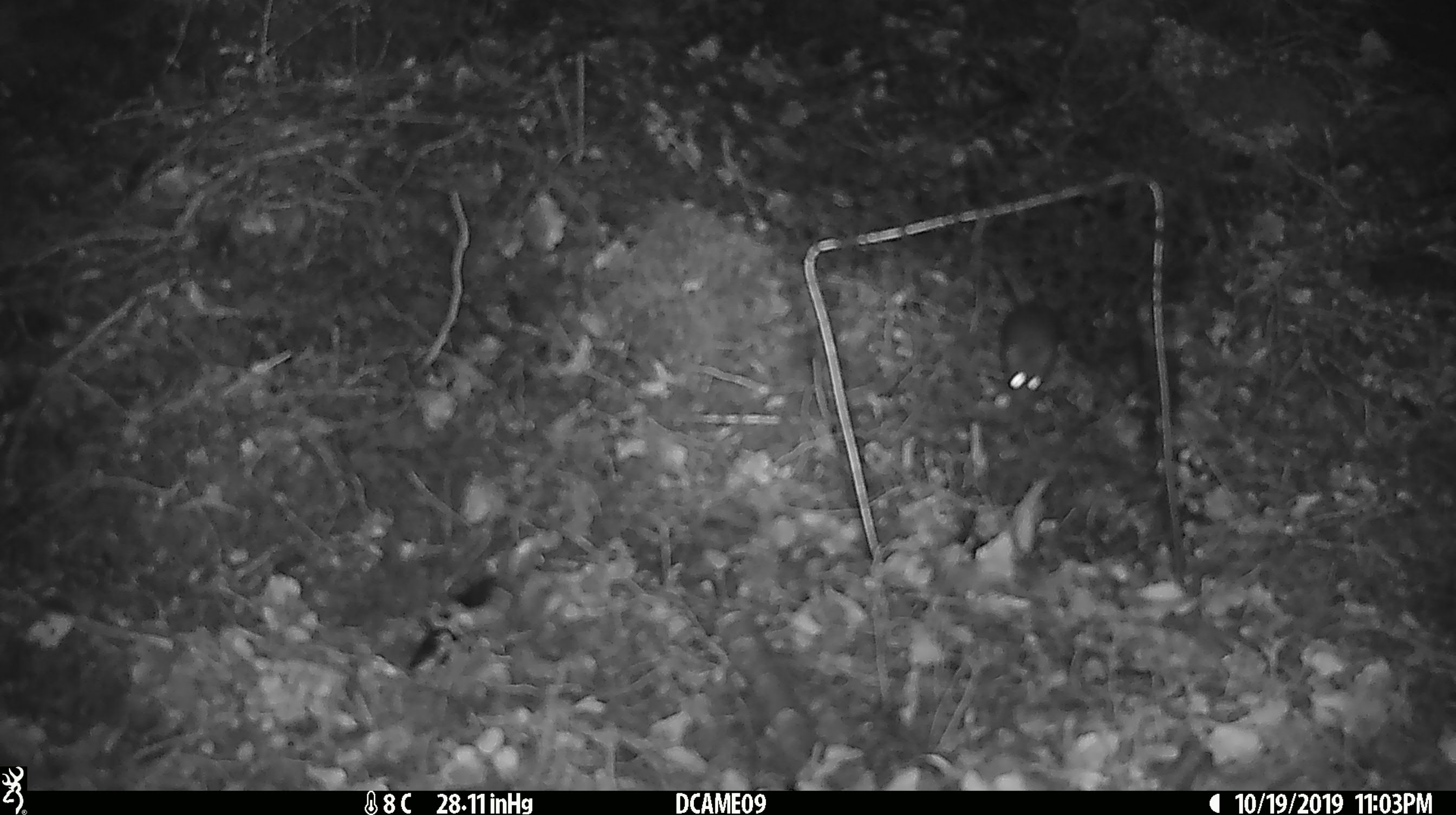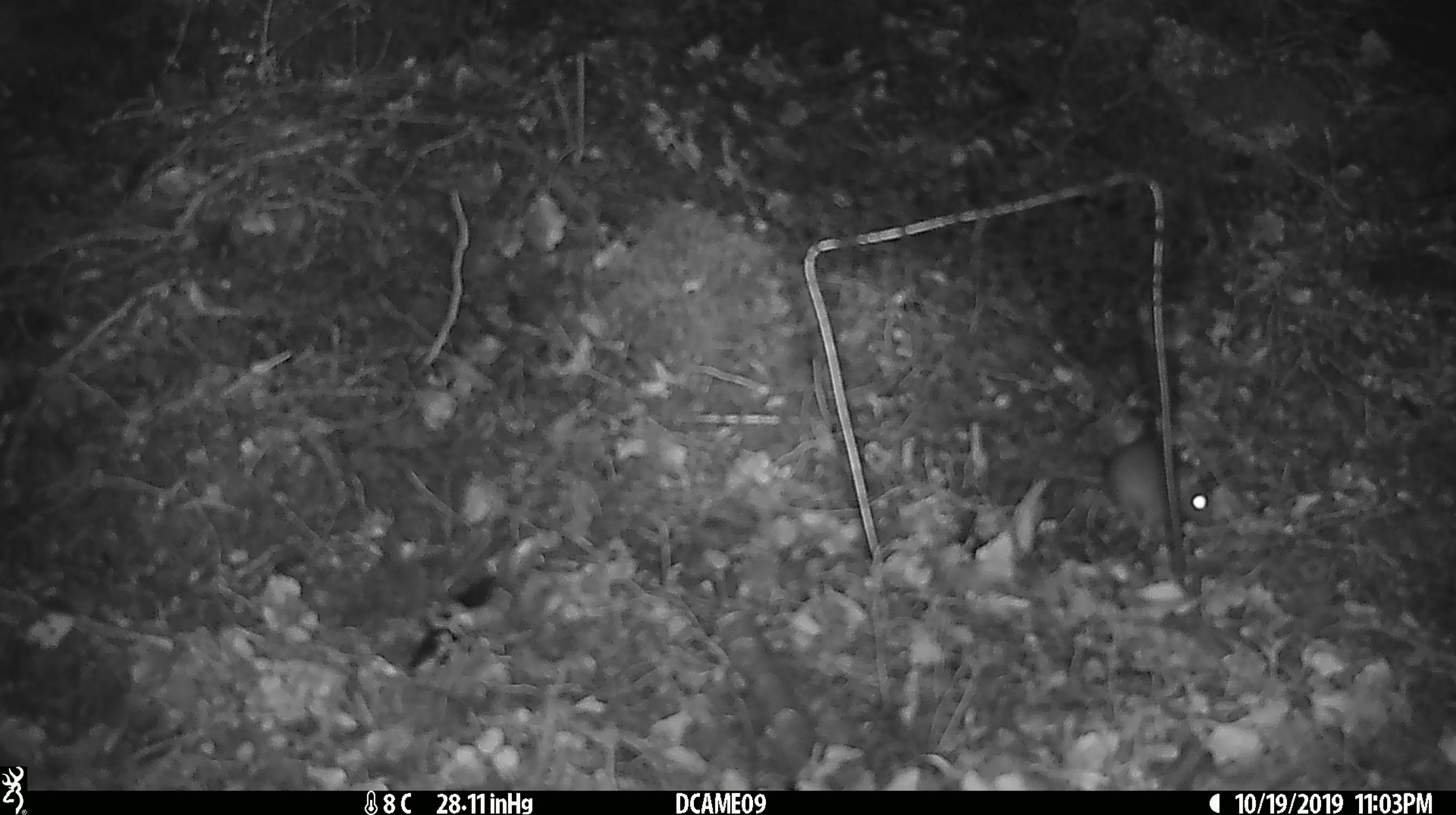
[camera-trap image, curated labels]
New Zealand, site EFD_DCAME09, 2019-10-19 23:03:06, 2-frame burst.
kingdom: Animalia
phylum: Chordata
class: Mammalia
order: Rodentia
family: Muridae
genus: Mus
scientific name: Mus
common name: mouse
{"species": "mouse (Mus)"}